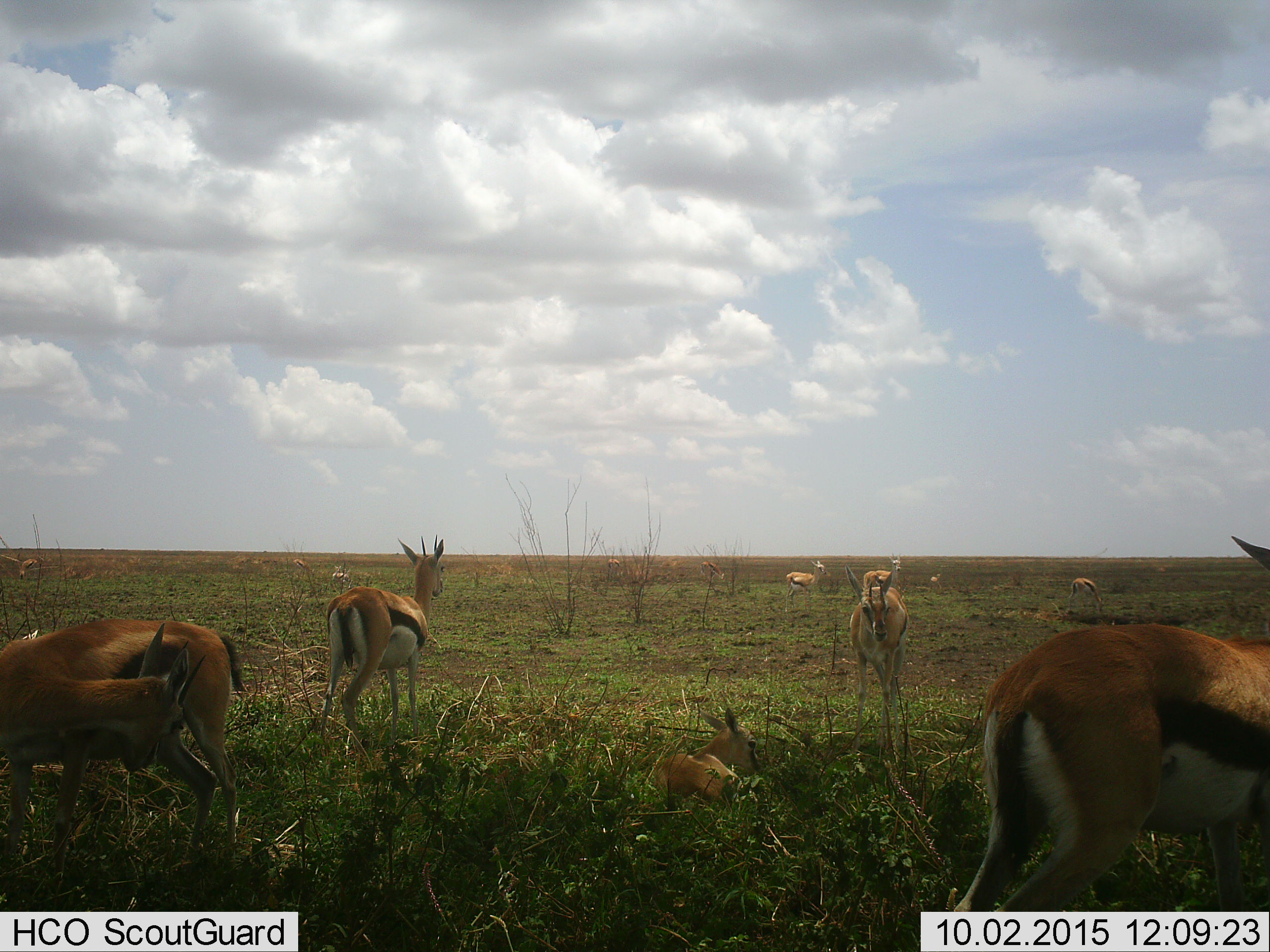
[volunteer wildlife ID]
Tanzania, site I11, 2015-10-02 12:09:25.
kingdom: Animalia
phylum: Chordata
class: Mammalia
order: Artiodactyla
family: Bovidae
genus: Eudorcas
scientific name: Eudorcas thomsonii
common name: thomson's gazelle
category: gazellethomsons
Gazellethomsons (thomson's gazelle) (Eudorcas thomsonii), count 11-50. Behavior (volunteer vote fractions): standing 100%, resting 56%, moving 33%, interacting 11%. Young present (vote fraction): 56%. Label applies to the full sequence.